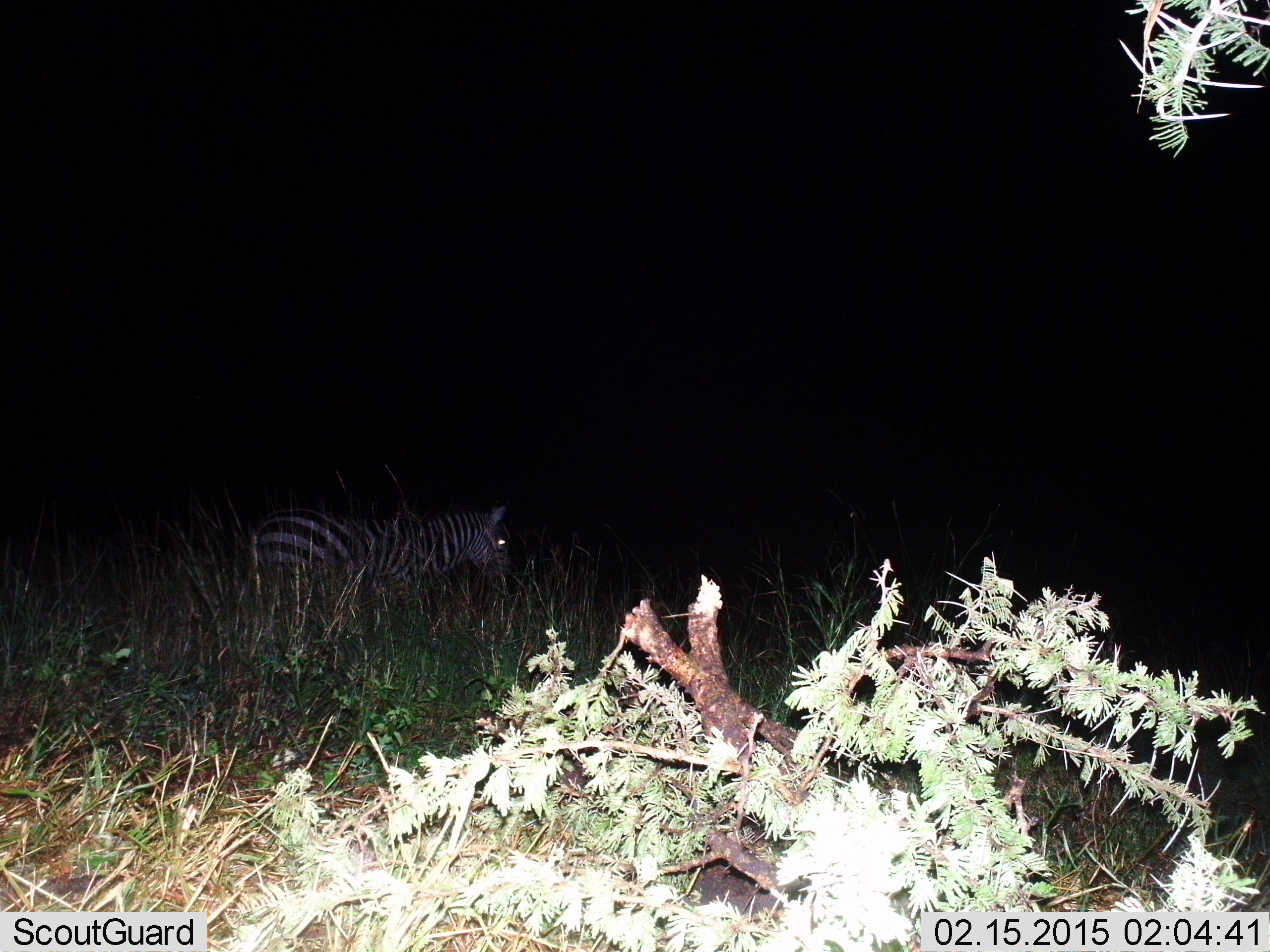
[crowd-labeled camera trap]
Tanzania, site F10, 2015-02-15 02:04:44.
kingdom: Animalia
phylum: Chordata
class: Mammalia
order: Perissodactyla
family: Equidae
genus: Equus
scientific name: Equus quagga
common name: plains zebra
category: zebra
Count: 1.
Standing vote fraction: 40%.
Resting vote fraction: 10%.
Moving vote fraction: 50%.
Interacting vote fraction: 0%.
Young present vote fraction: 0%.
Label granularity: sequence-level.